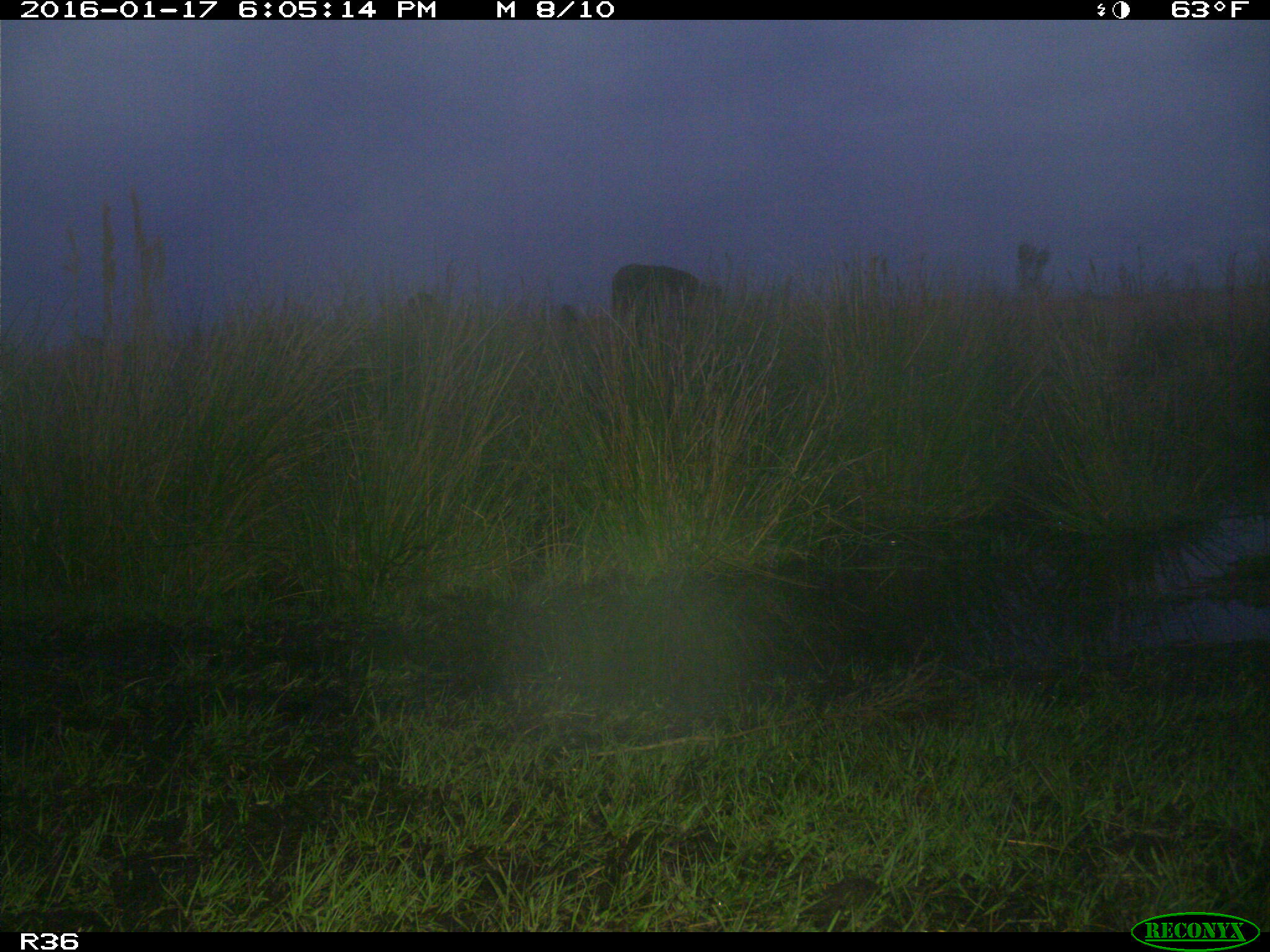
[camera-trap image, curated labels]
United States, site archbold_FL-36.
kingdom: Animalia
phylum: Chordata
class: Mammalia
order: Artiodactyla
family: Bovidae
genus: Bos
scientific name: Bos taurus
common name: domestic cow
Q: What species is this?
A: Bos taurus (domestic cow).